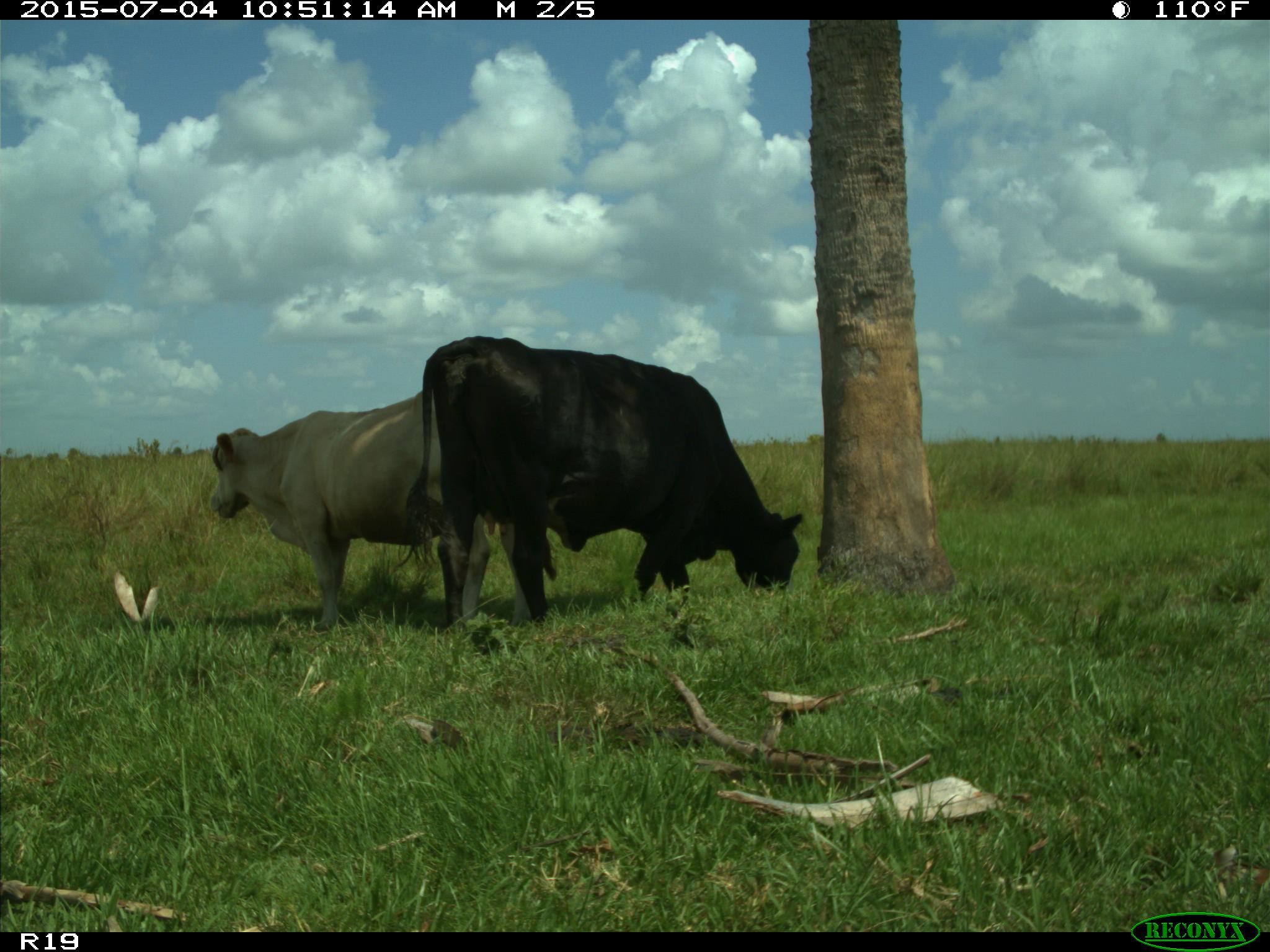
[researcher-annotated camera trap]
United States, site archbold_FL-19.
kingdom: Animalia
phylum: Chordata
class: Mammalia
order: Artiodactyla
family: Bovidae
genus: Bos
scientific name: Bos taurus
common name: domestic cow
Bos taurus (domestic cow).